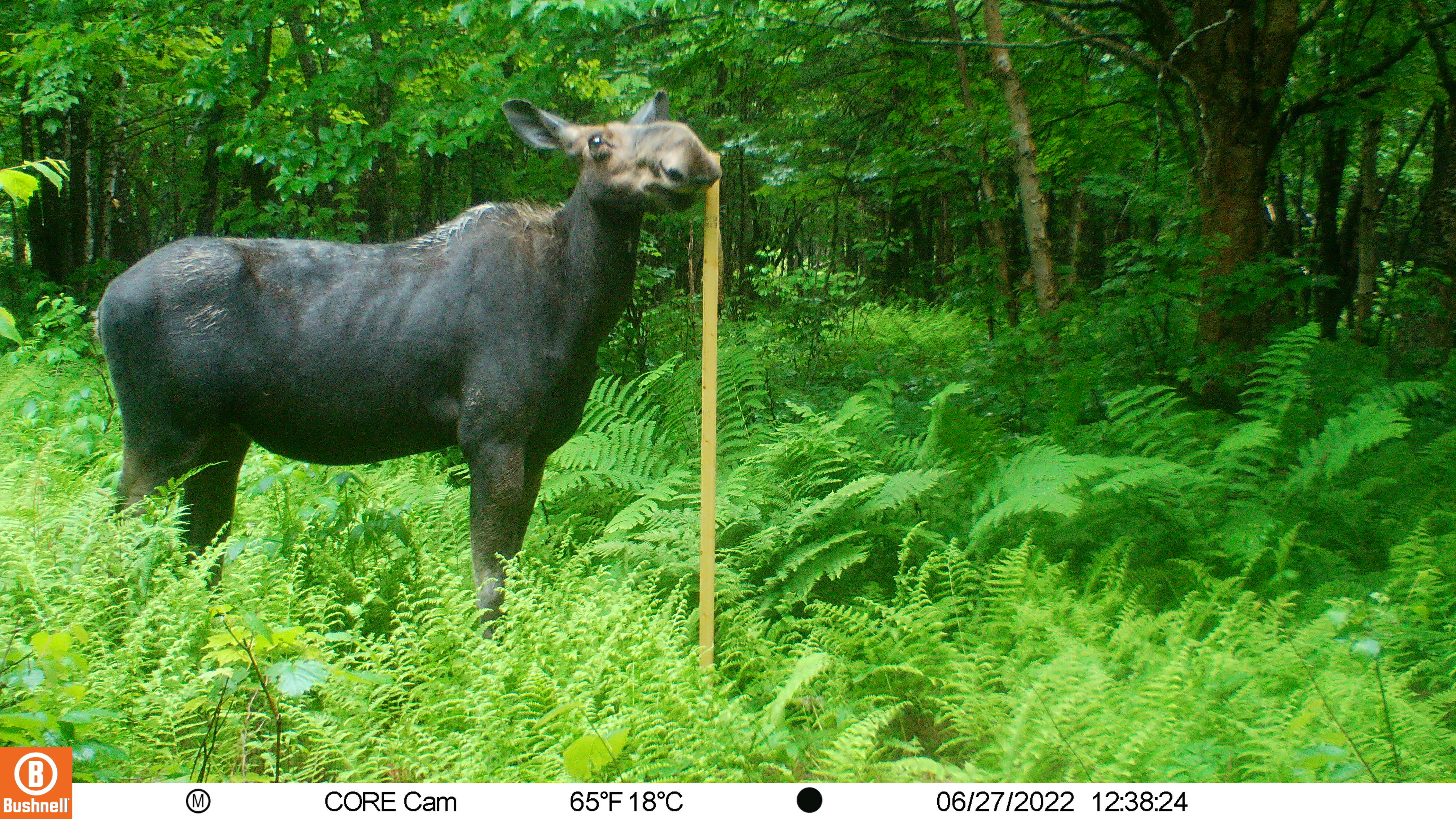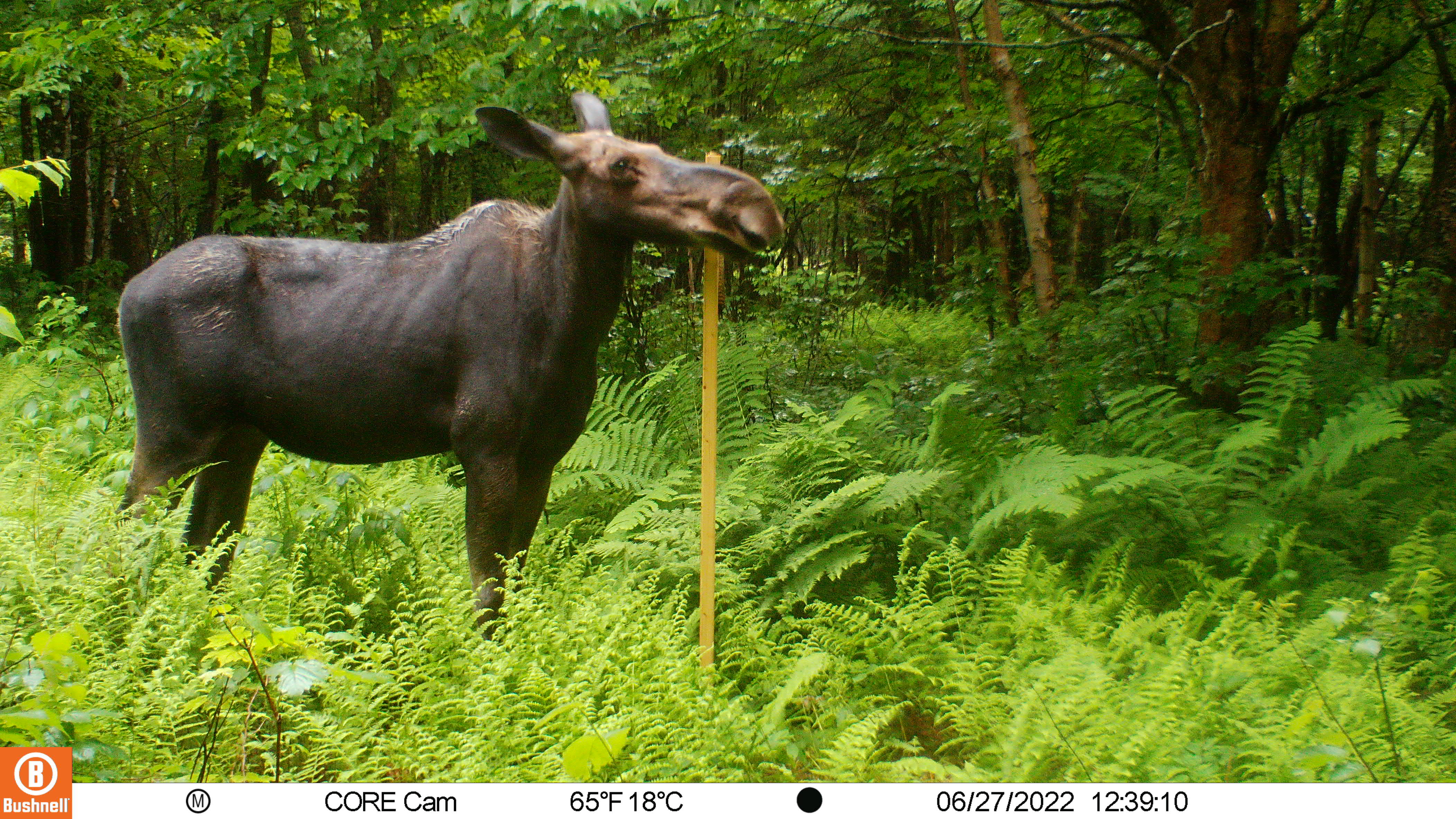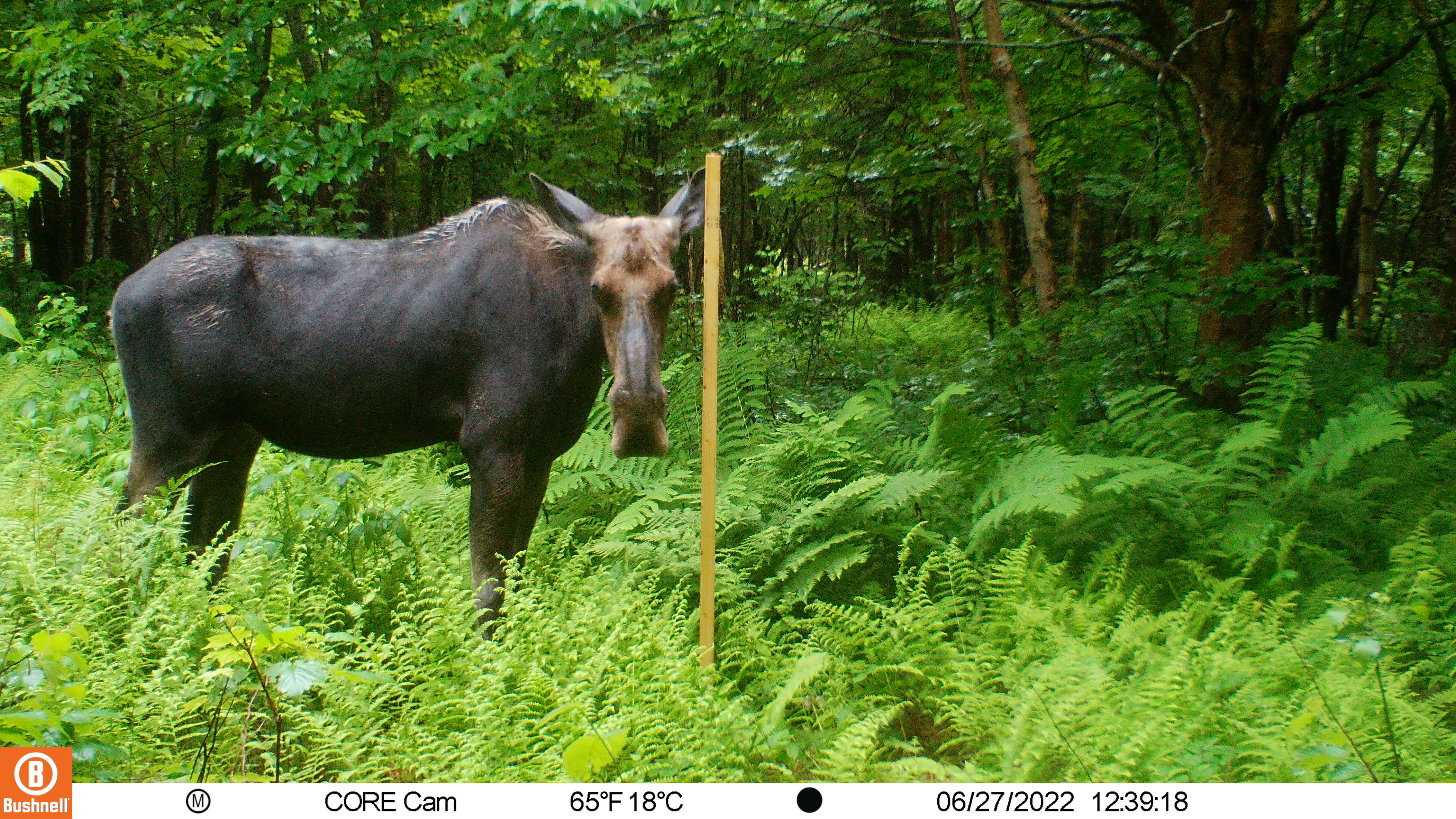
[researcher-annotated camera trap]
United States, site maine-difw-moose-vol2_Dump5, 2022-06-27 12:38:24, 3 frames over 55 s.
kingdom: Animalia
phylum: Chordata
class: Mammalia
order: Artiodactyla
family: Cervidae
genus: Alces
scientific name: Alces alces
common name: moose